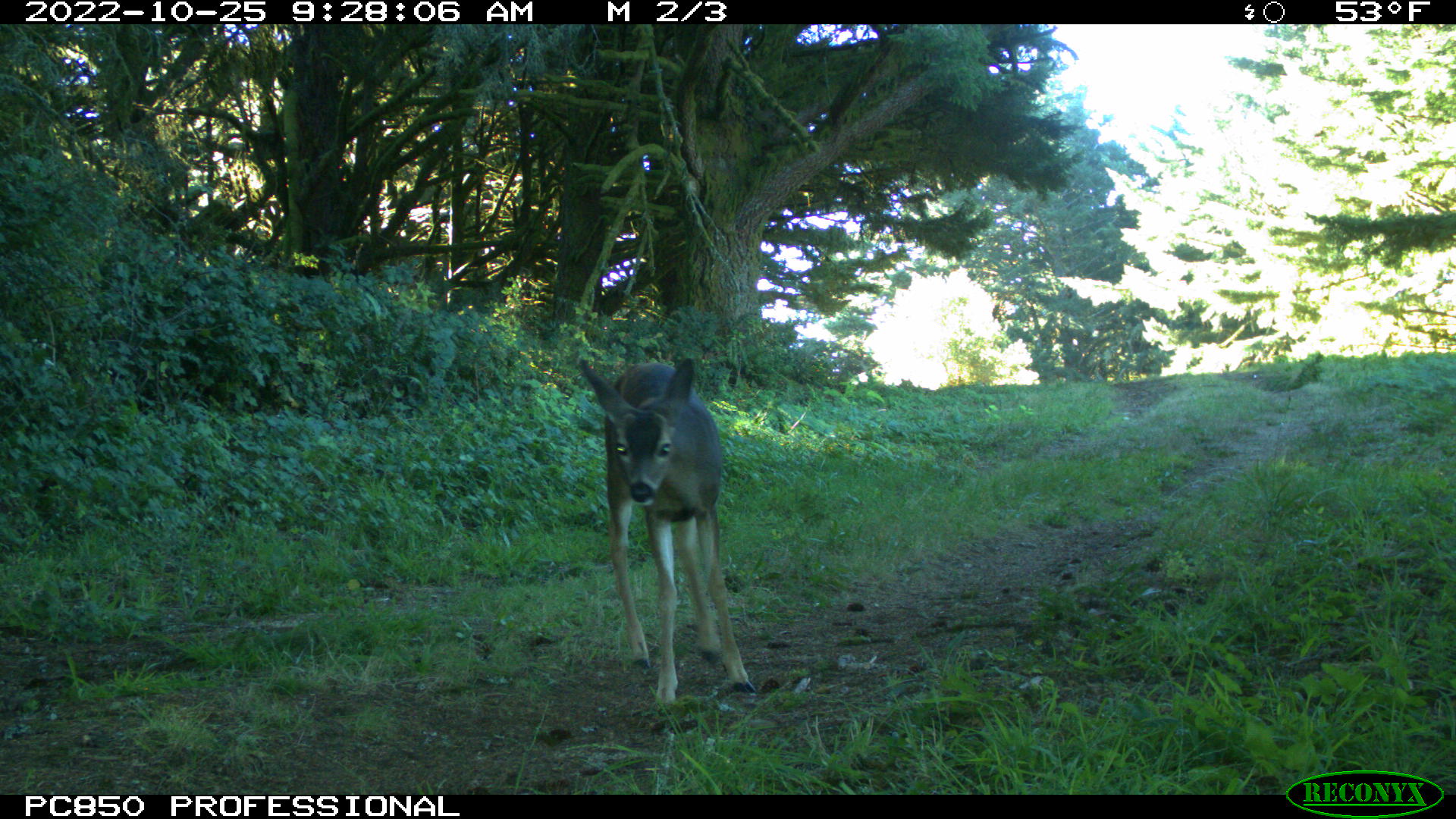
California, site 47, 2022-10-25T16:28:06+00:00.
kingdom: Animalia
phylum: Chordata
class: Mammalia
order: Artiodactyla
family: Cervidae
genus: Odocoileus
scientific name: Odocoileus hemionus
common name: mule deer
Mule deer (Odocoileus hemionus).